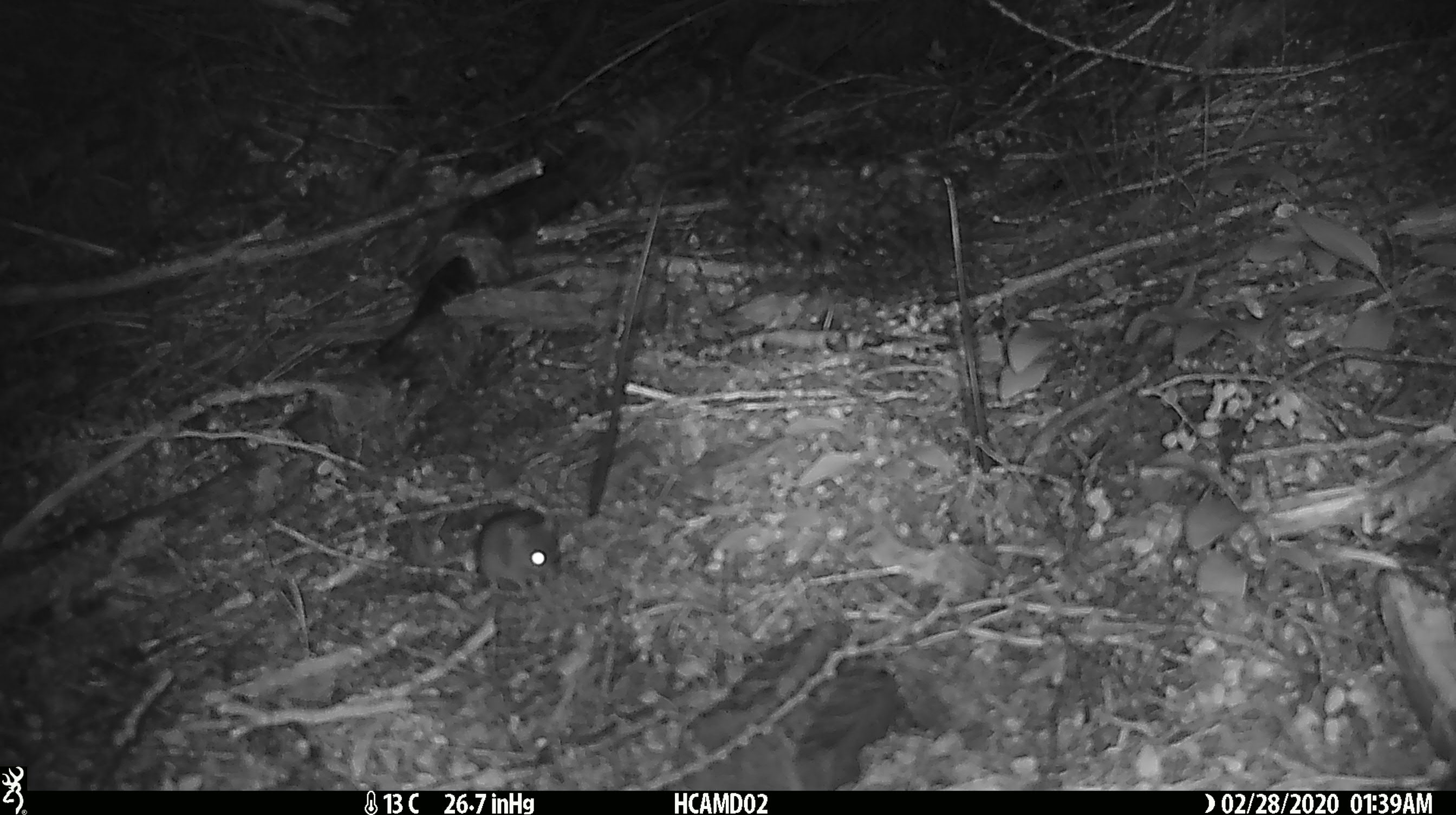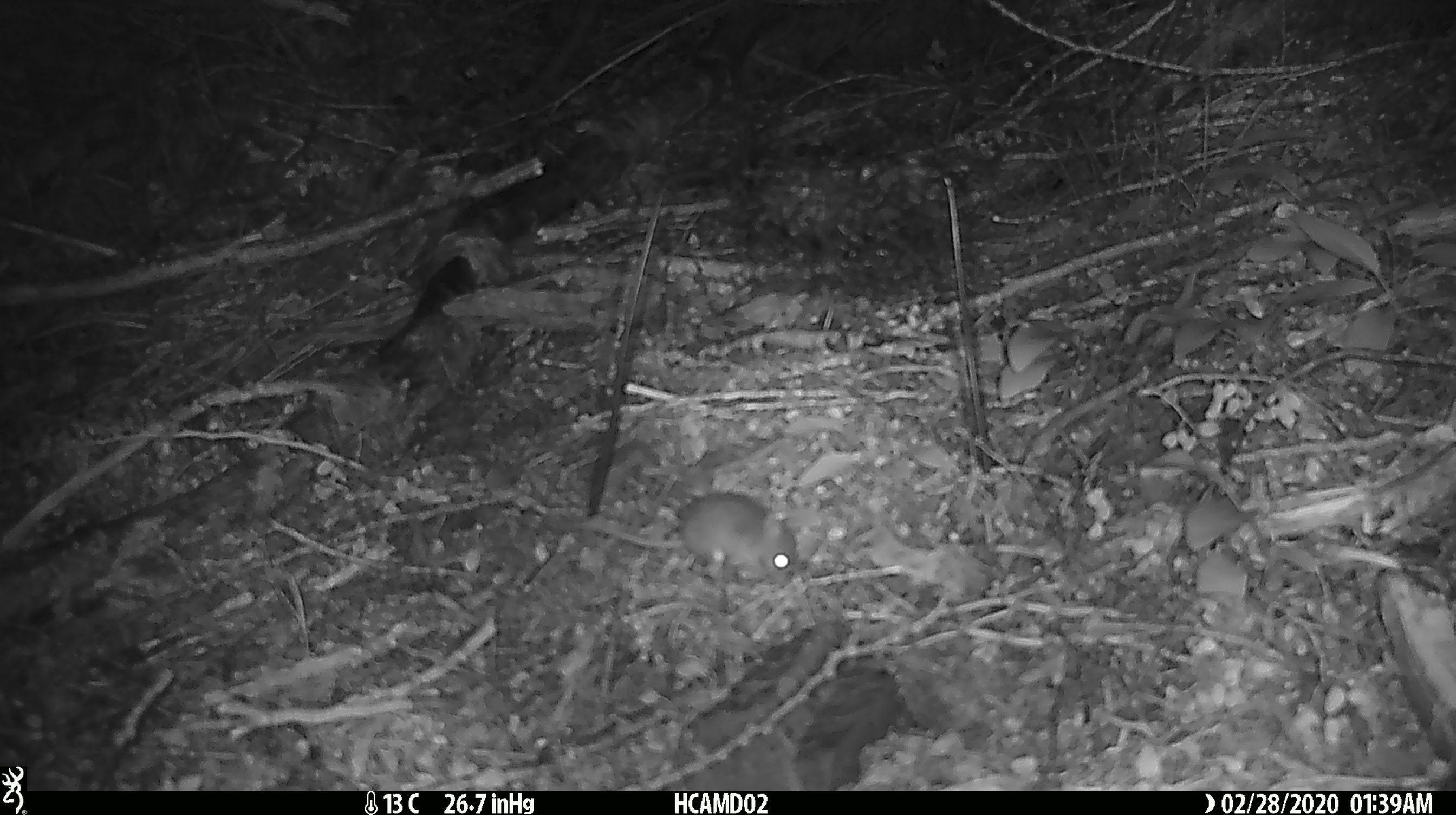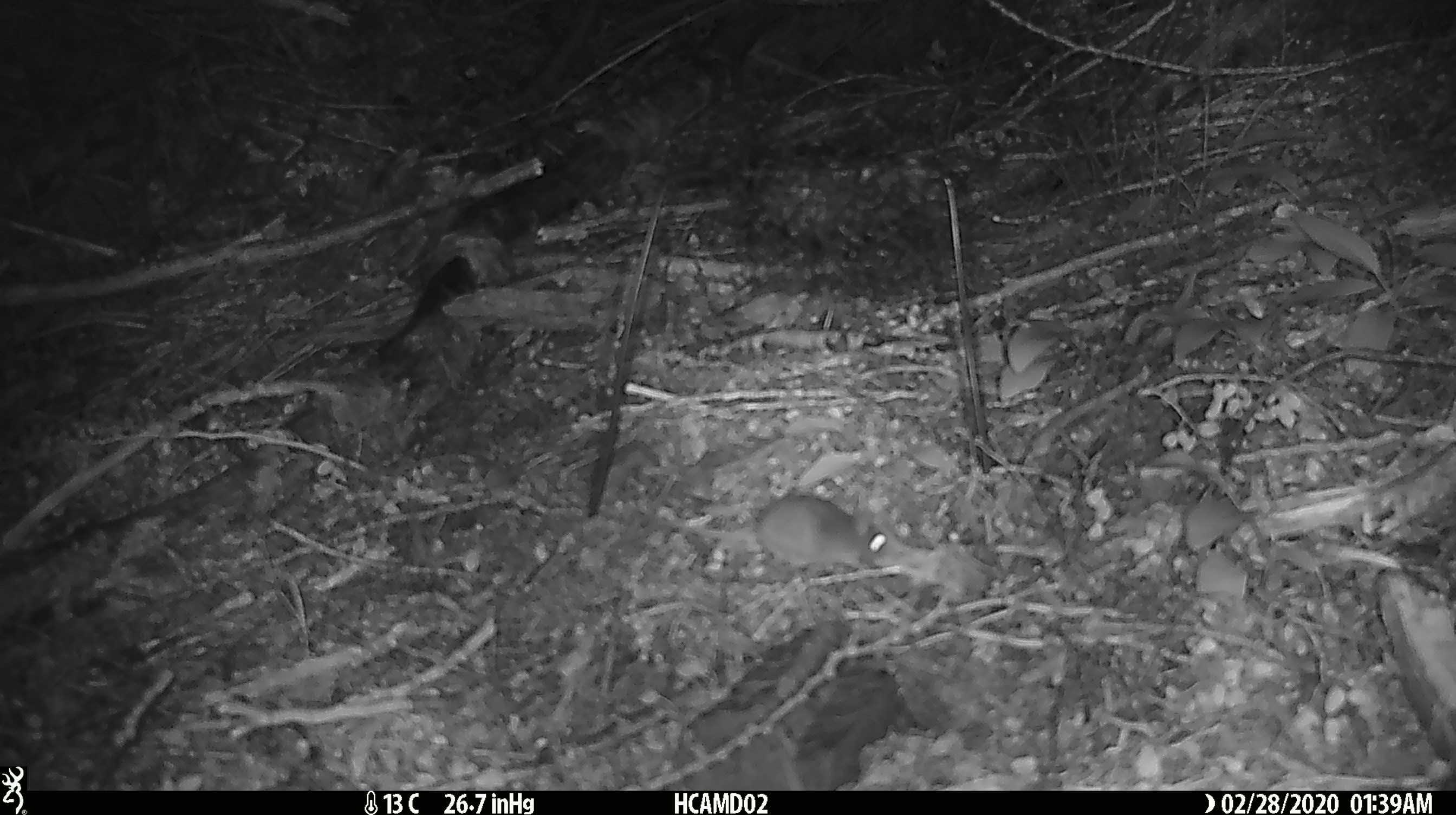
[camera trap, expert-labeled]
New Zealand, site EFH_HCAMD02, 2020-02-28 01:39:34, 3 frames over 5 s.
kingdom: Animalia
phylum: Chordata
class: Mammalia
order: Rodentia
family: Muridae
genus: Mus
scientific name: Mus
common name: mouse